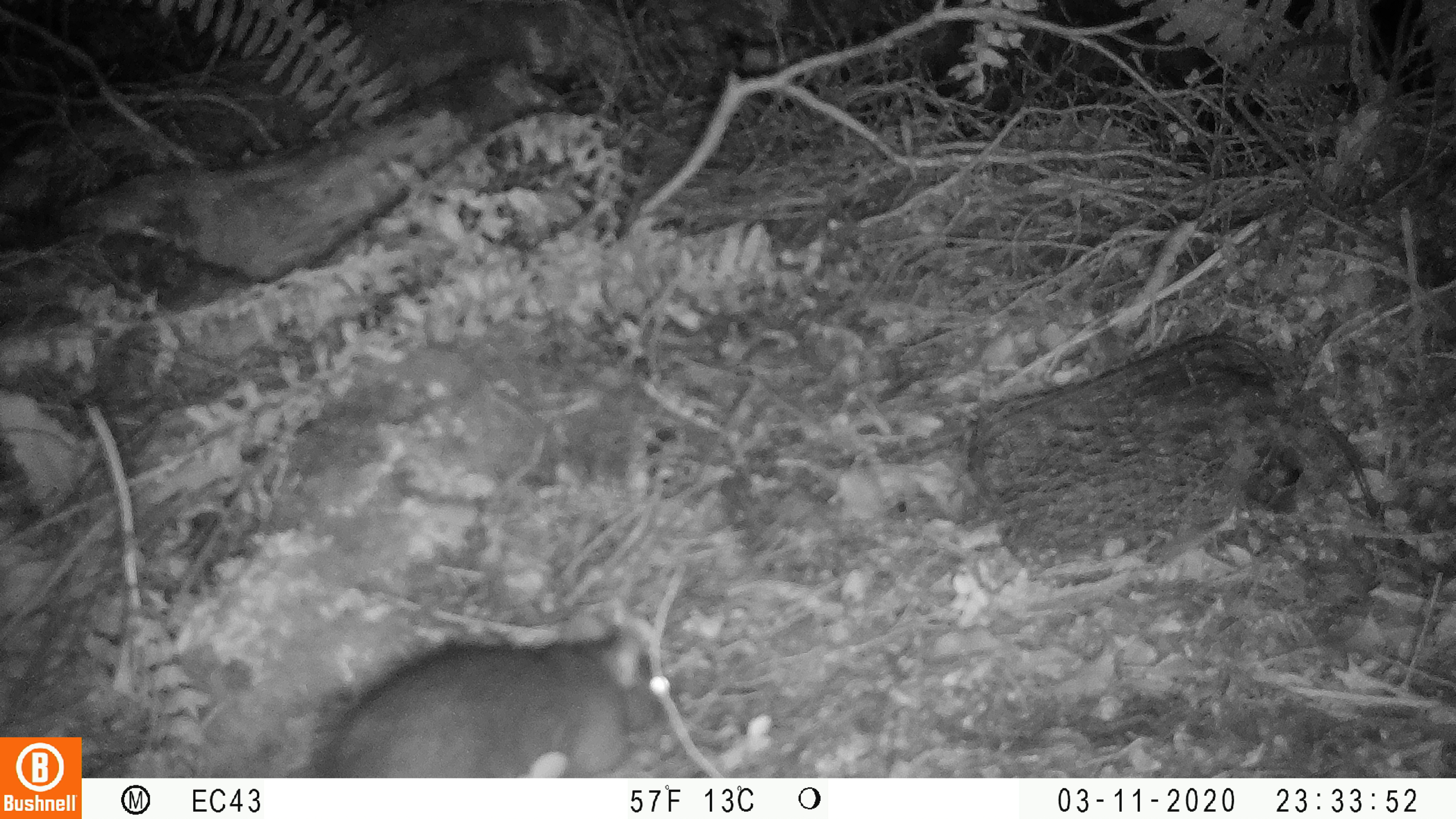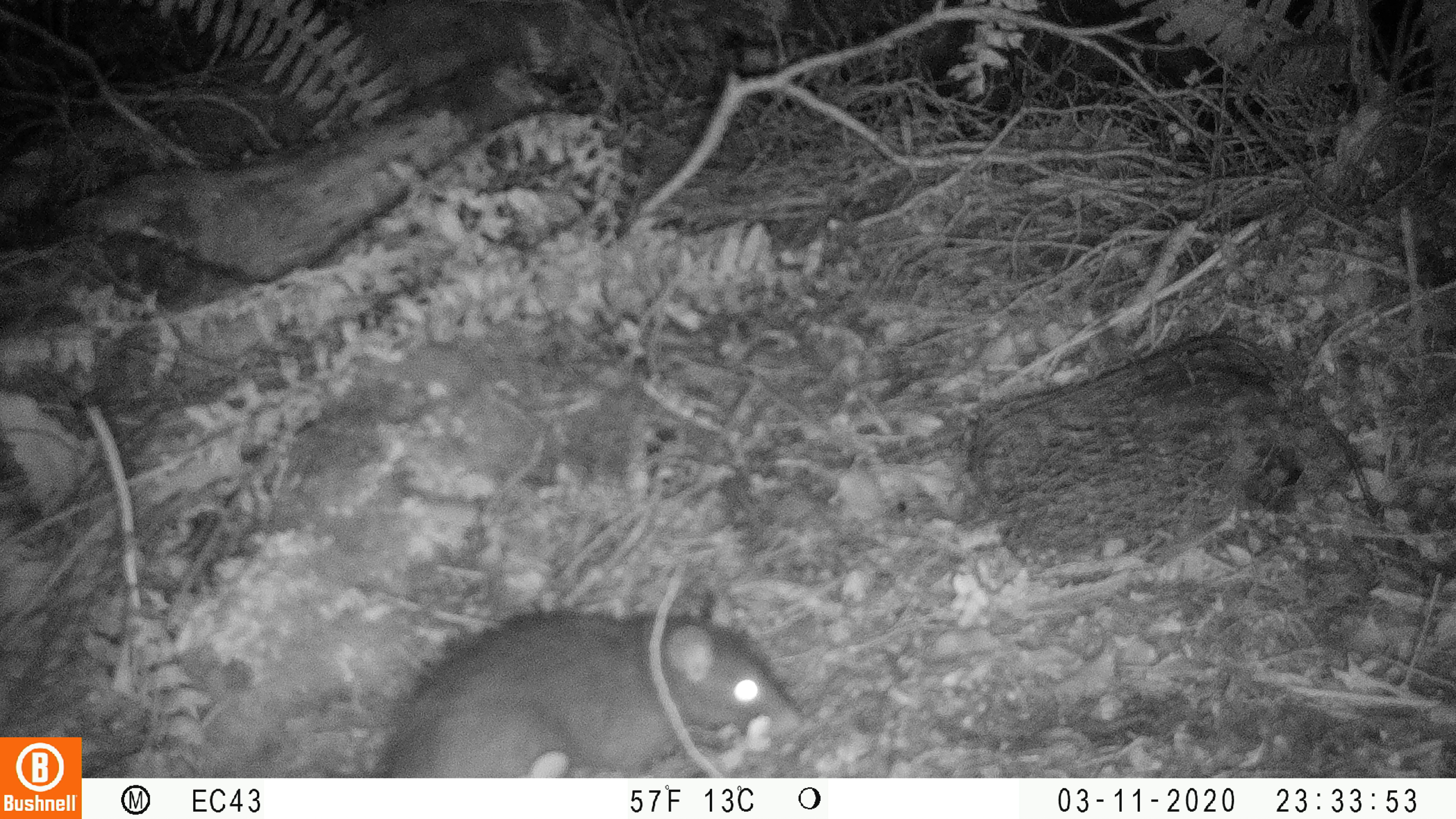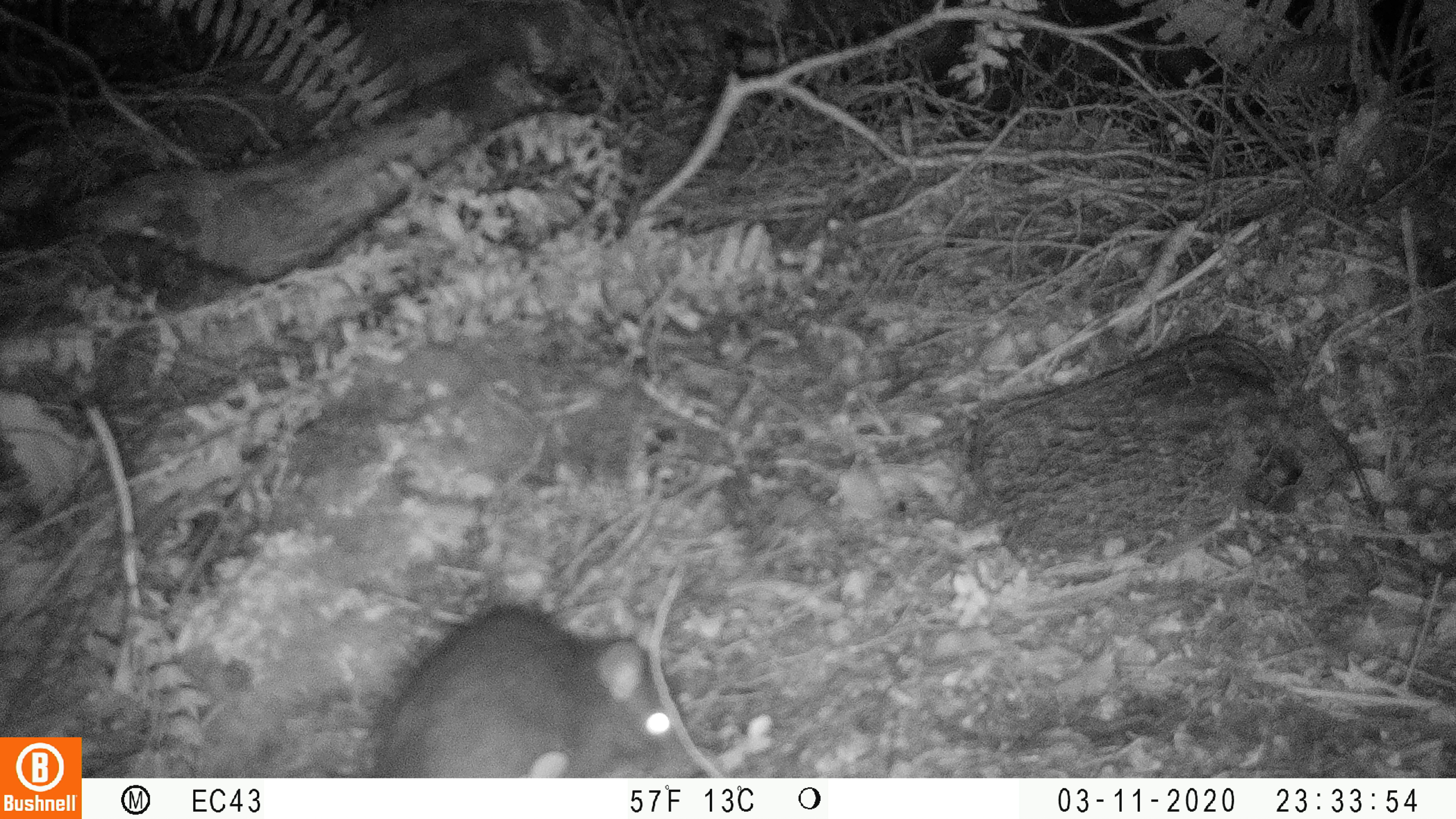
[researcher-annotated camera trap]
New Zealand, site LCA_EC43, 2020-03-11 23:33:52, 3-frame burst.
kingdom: Animalia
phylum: Chordata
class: Mammalia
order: Rodentia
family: Muridae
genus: Rattus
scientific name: Rattus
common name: rat